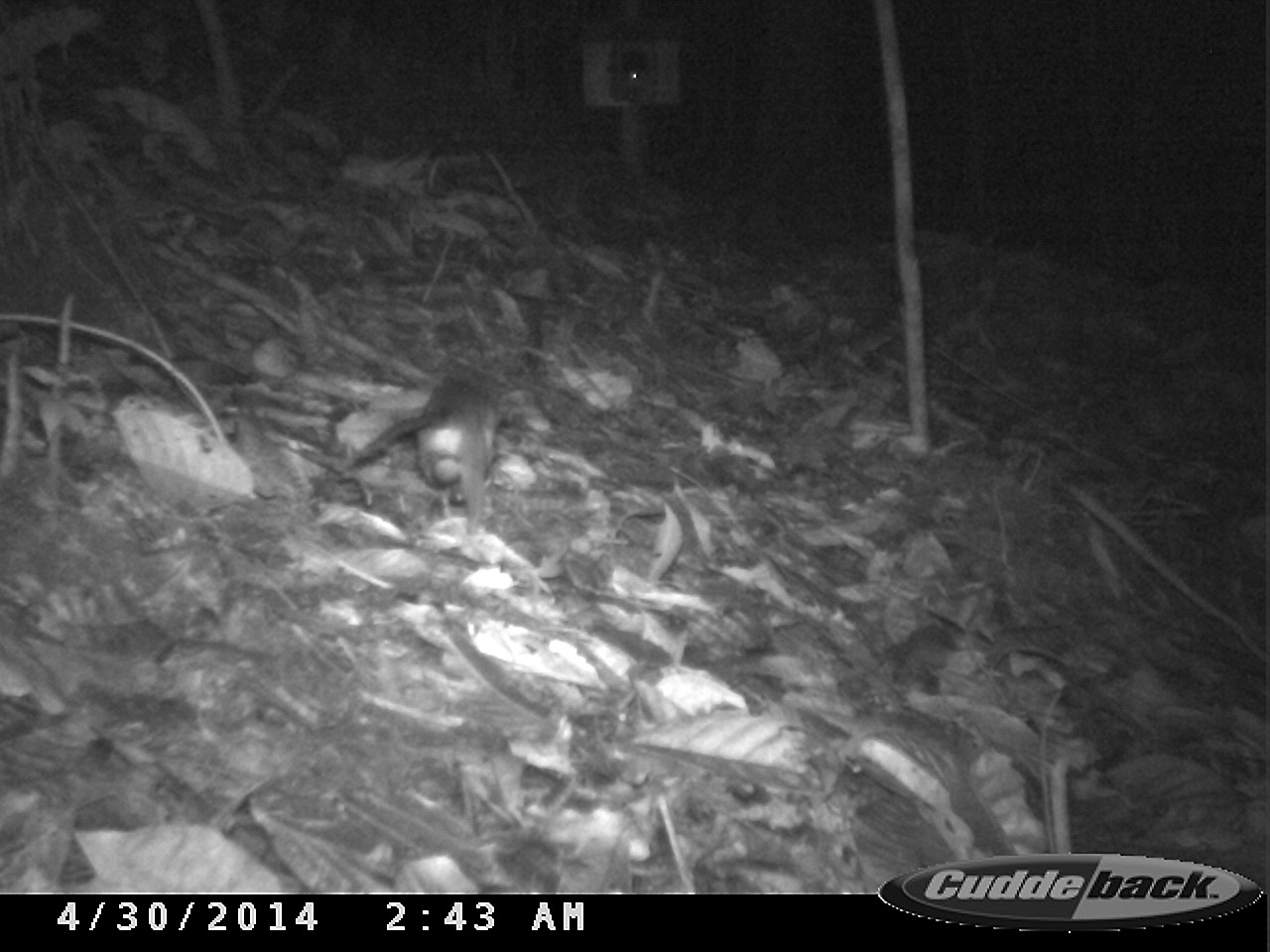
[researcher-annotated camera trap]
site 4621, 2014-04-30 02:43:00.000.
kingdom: Animalia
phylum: Chordata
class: Mammalia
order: Didelphimorphia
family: Didelphidae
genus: Metachirus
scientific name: Metachirus nudicaudatus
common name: brown four-eyed opossum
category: metachirus nudicudatus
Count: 1.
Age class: adult.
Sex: female.